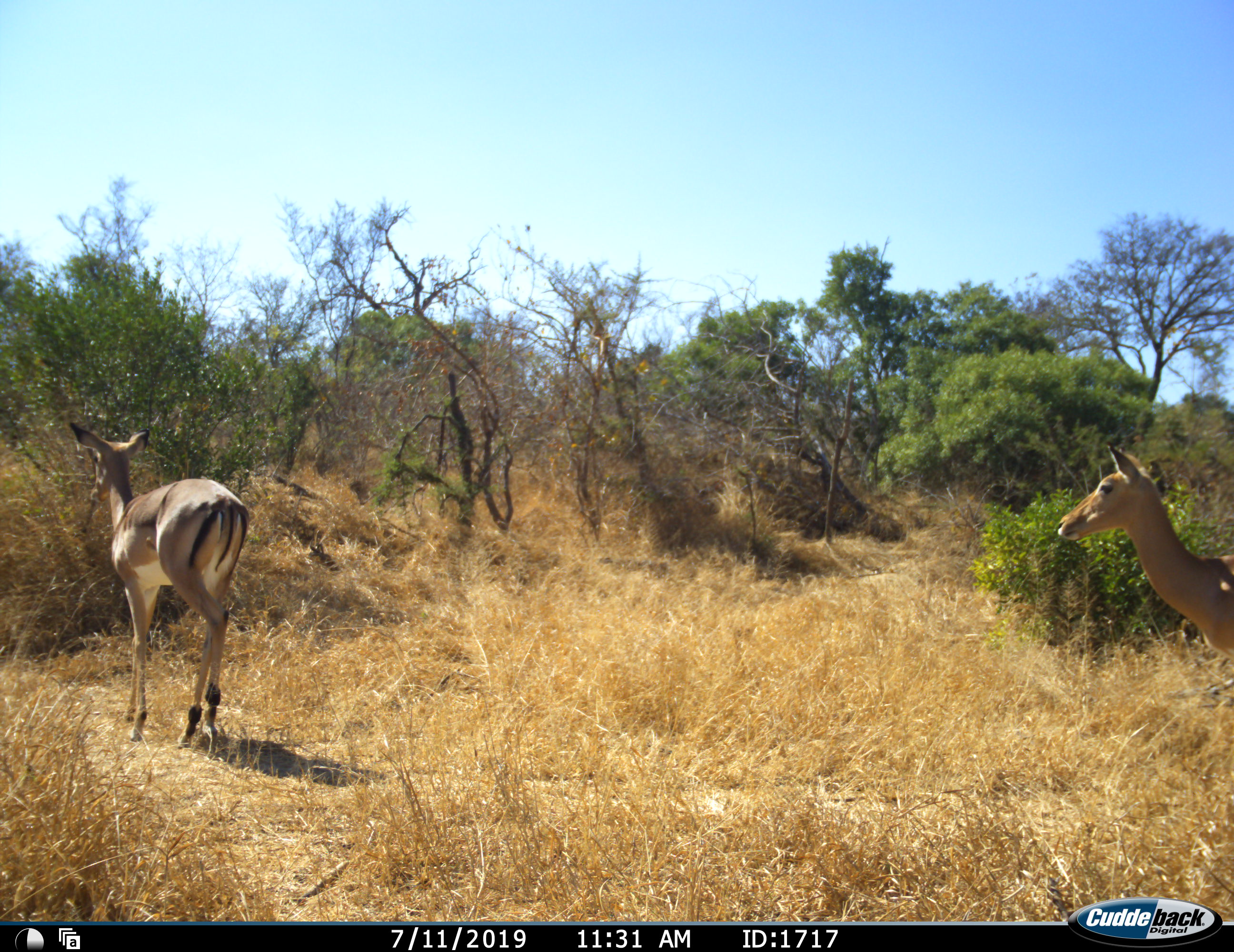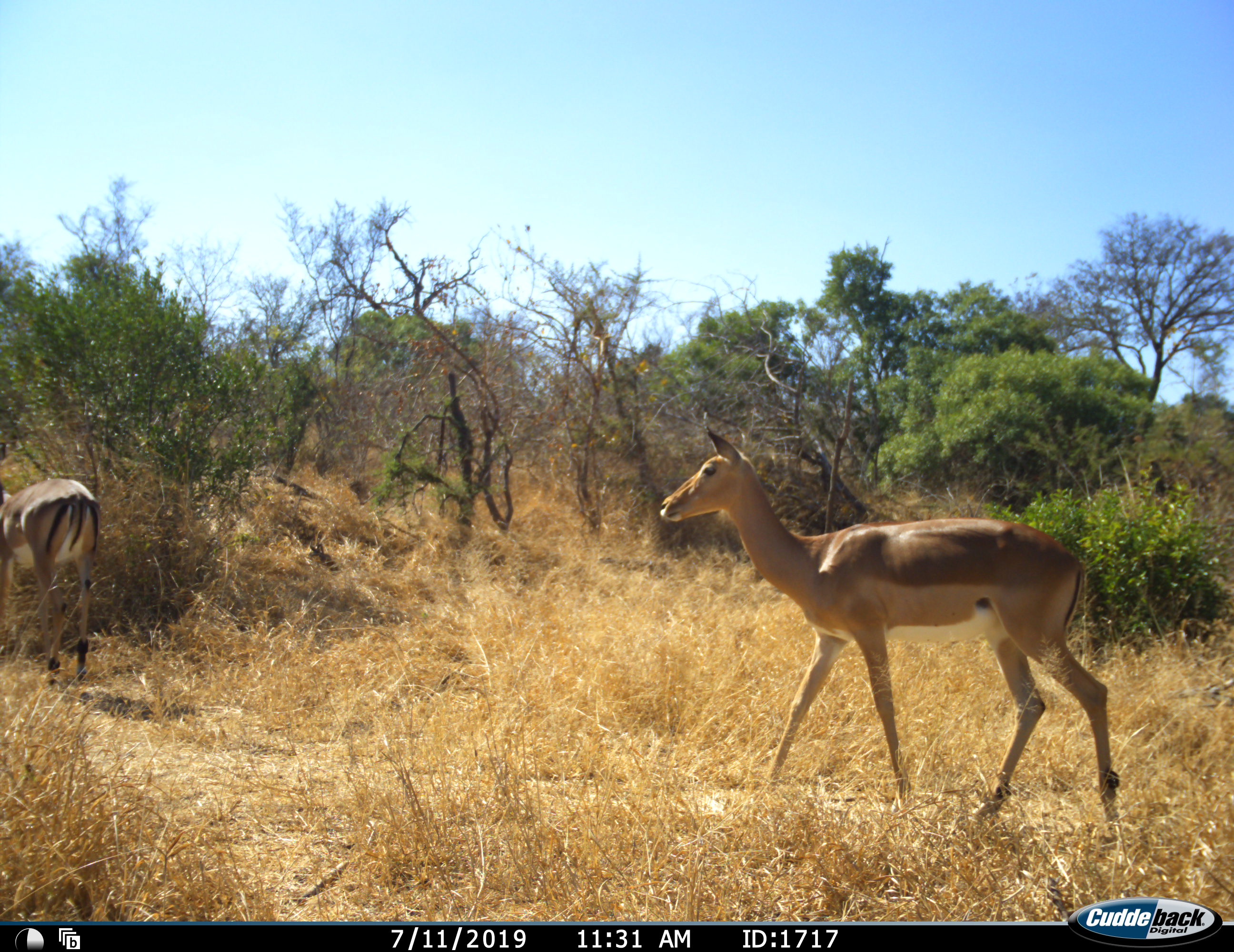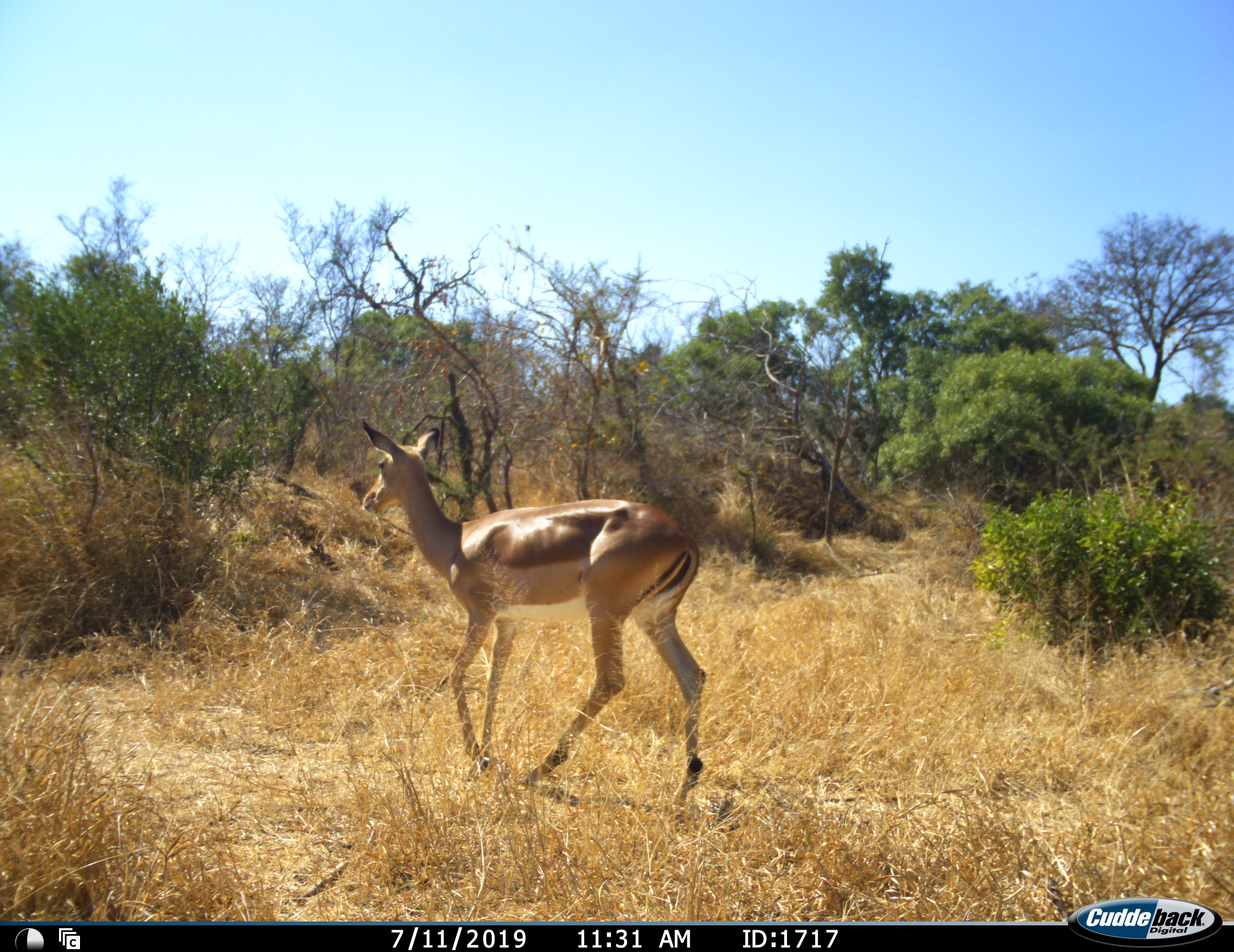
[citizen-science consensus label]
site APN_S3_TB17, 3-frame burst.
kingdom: Animalia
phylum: Chordata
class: Mammalia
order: Artiodactyla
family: Bovidae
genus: Aepyceros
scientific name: Aepyceros melampus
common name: impala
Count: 2.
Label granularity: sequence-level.